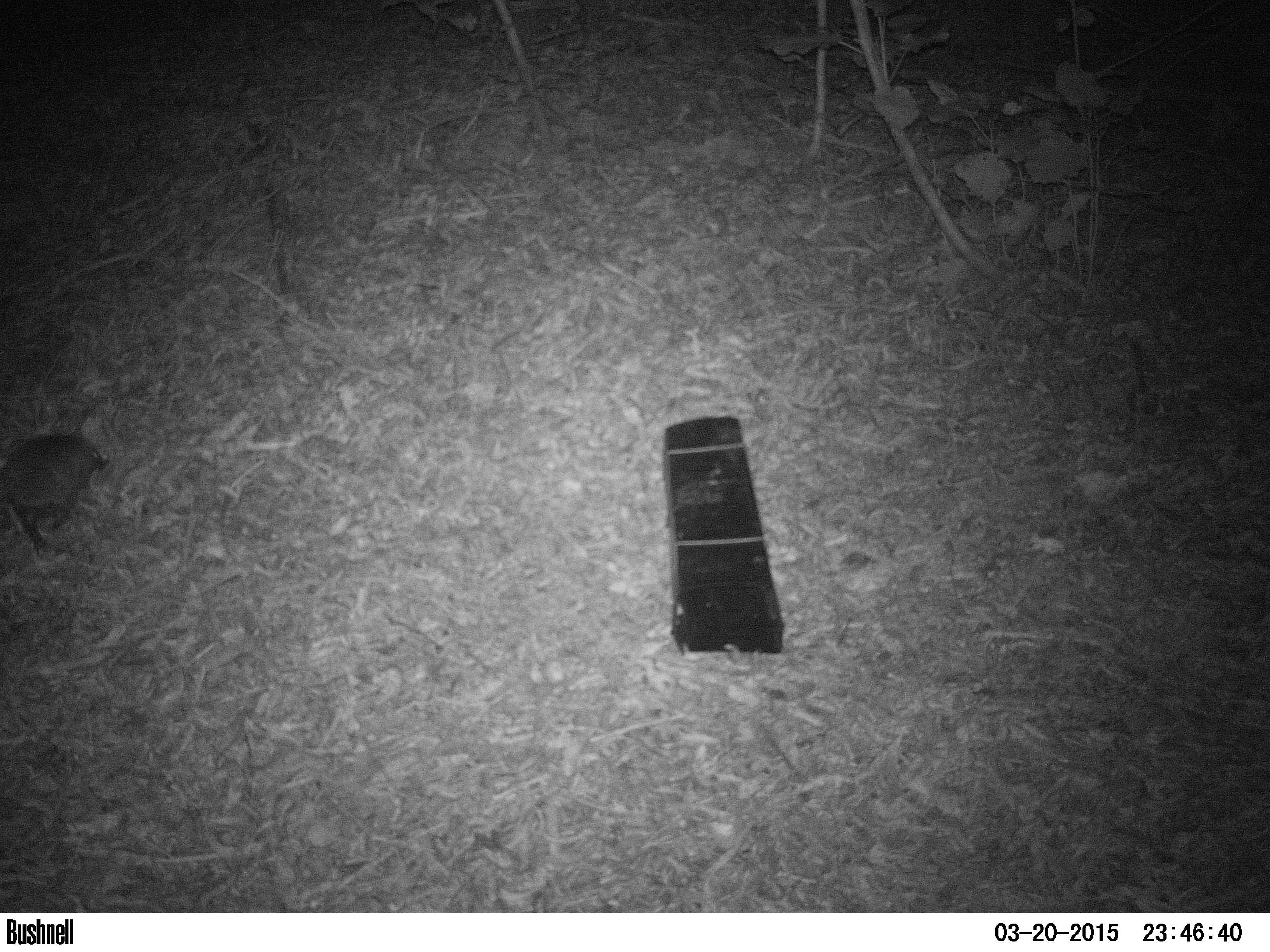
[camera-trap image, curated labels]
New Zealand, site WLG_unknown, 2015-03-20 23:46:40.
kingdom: Animalia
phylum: Chordata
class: Mammalia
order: Eulipotyphla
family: Erinaceidae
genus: Erinaceus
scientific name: Erinaceus europaeus europaeus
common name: european hedgehog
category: hedgehog